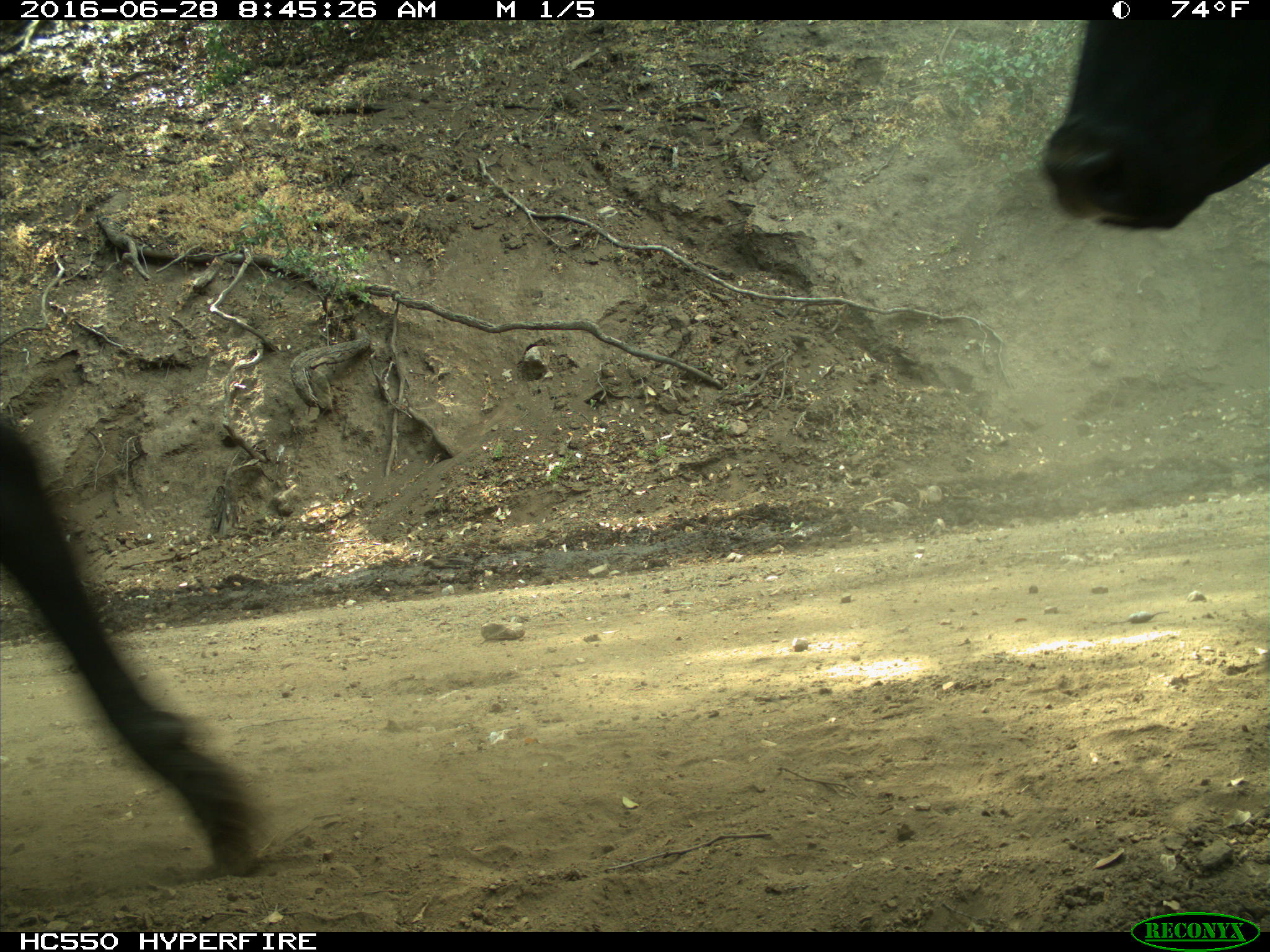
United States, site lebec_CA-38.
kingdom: Animalia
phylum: Chordata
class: Mammalia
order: Artiodactyla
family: Bovidae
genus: Bos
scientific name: Bos taurus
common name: domestic cow